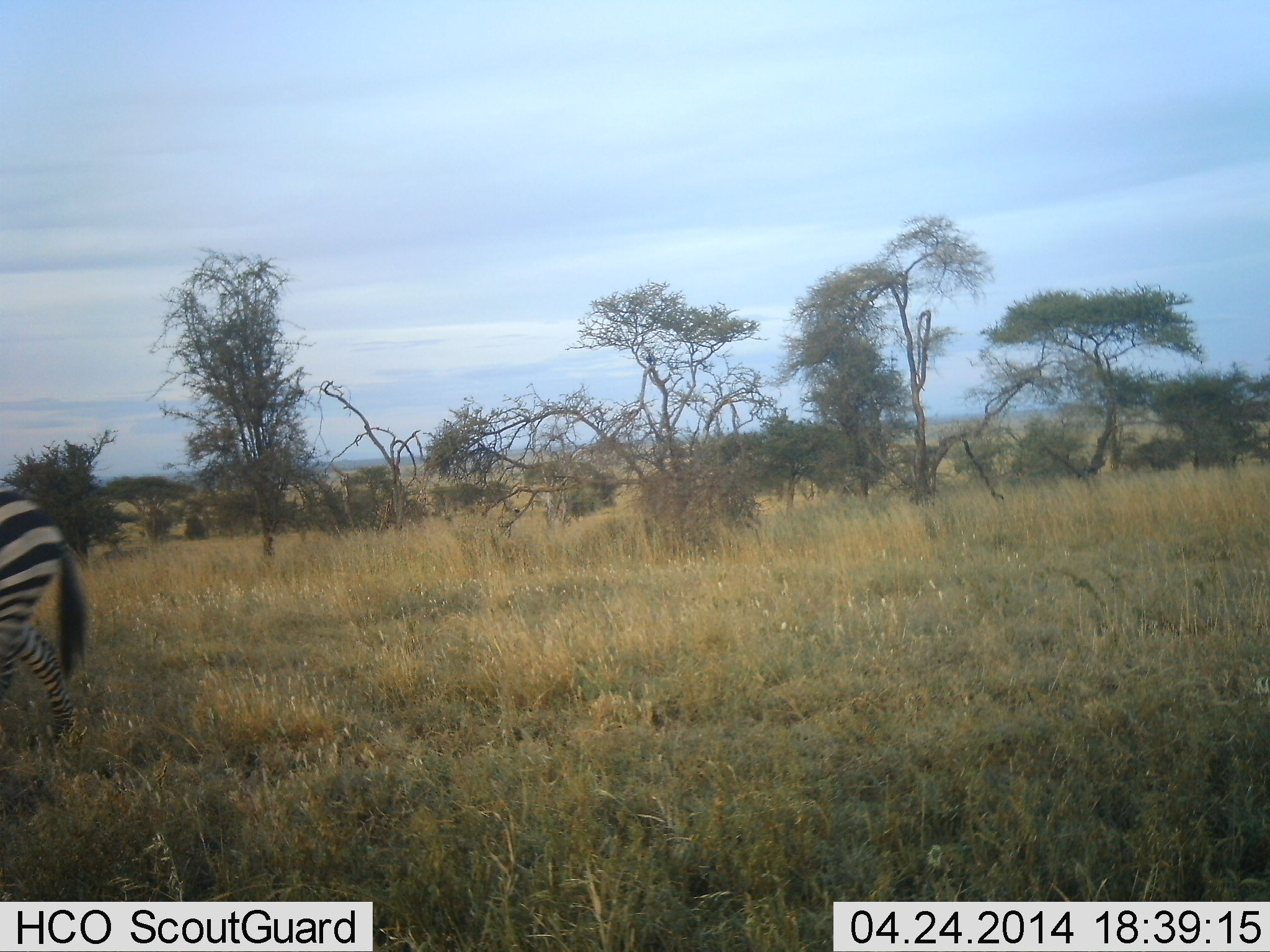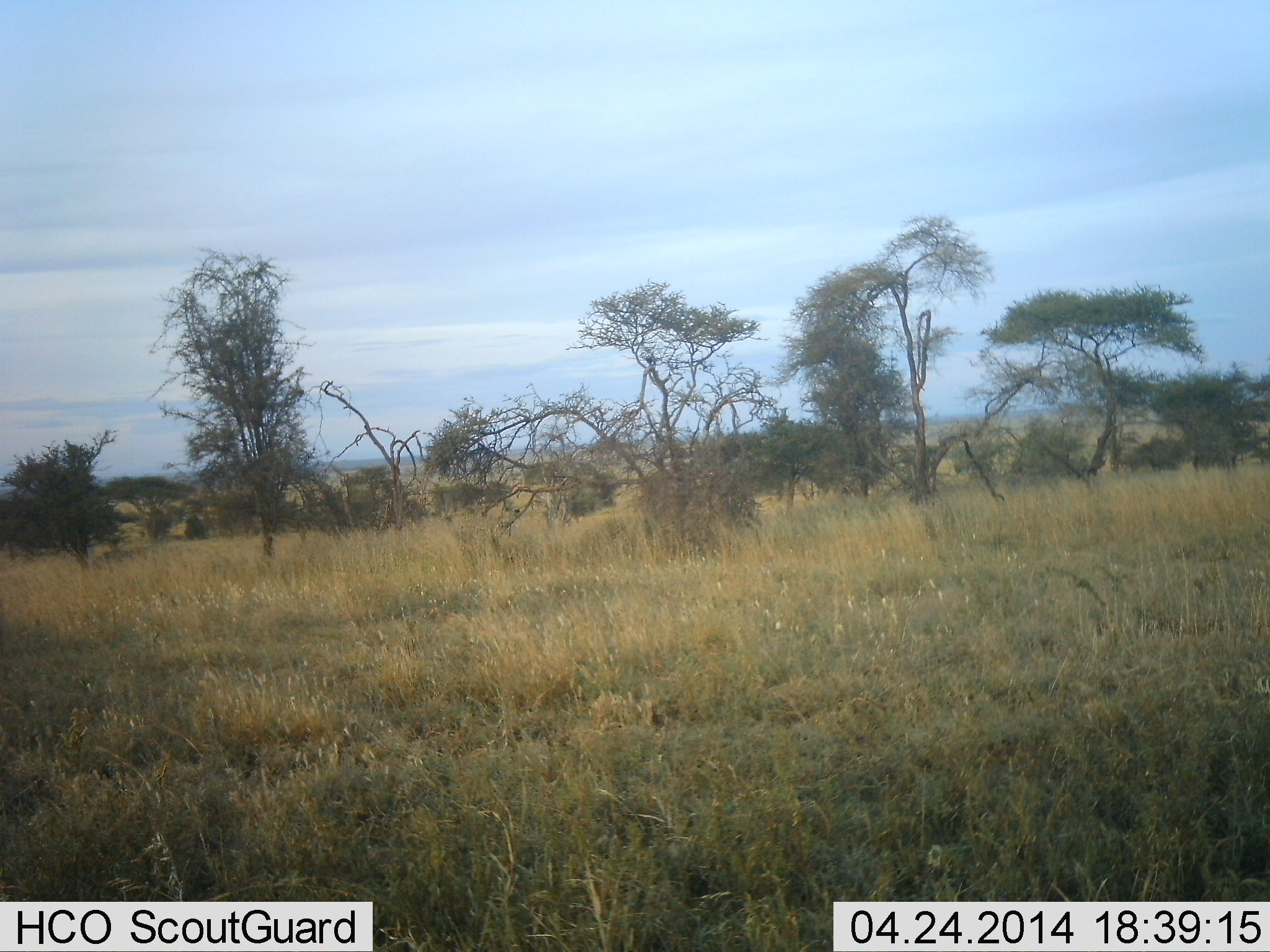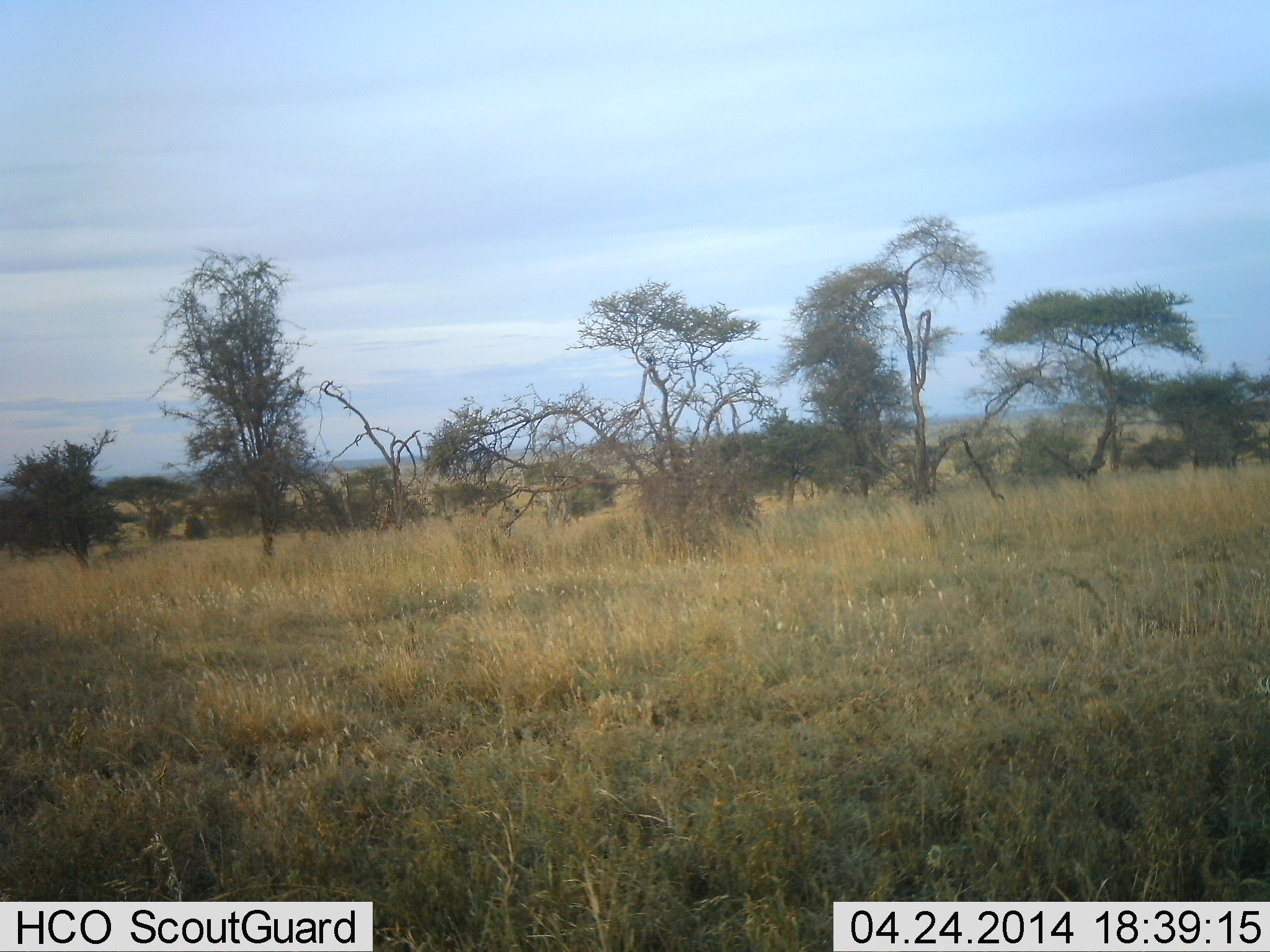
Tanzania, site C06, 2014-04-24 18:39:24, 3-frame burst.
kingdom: Animalia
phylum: Chordata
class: Mammalia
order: Perissodactyla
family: Equidae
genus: Equus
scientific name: Equus quagga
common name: plains zebra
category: zebra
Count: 1.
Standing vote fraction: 0%.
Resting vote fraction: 0%.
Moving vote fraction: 100%.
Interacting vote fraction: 0%.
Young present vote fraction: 0%.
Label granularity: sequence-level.